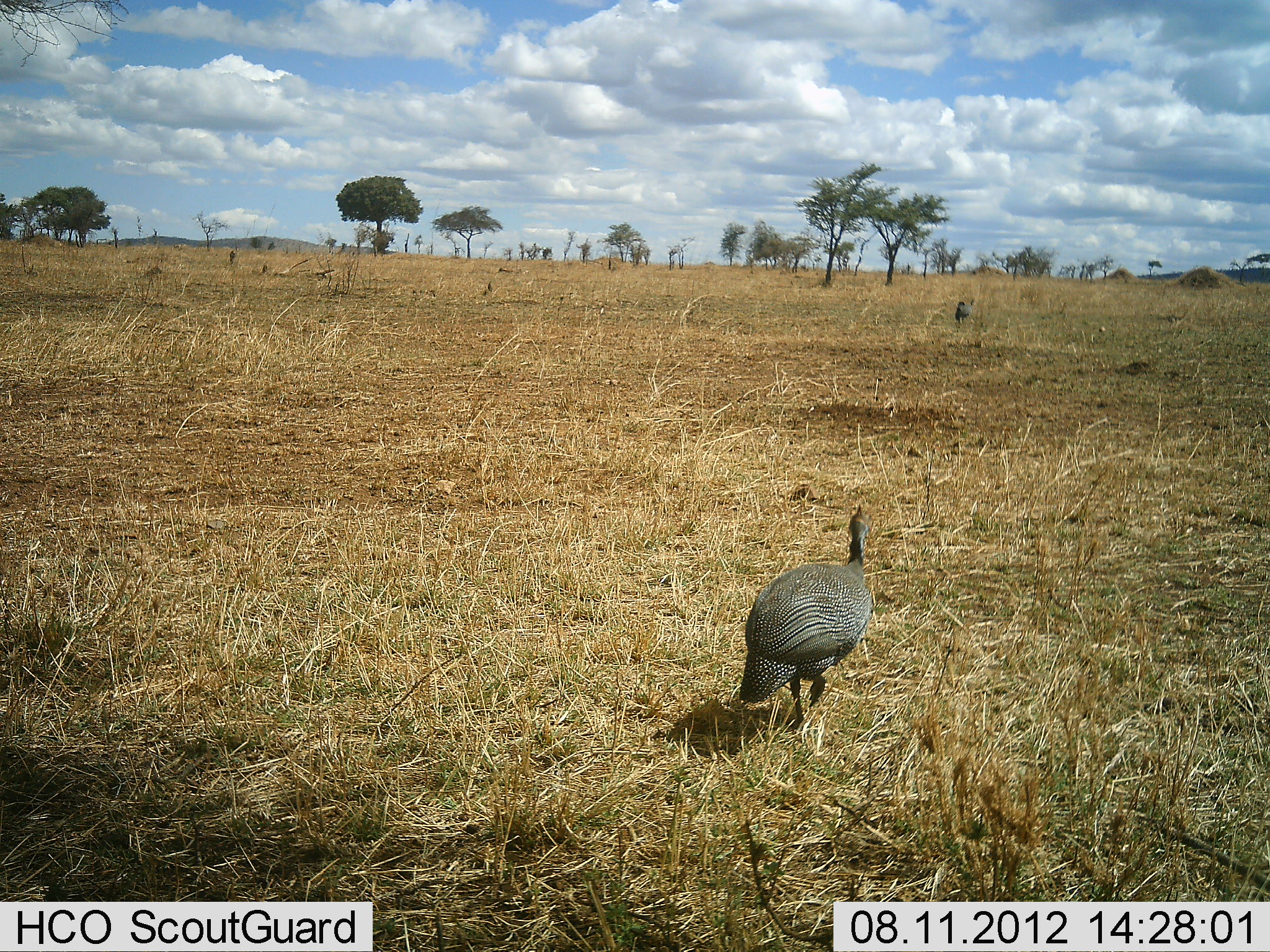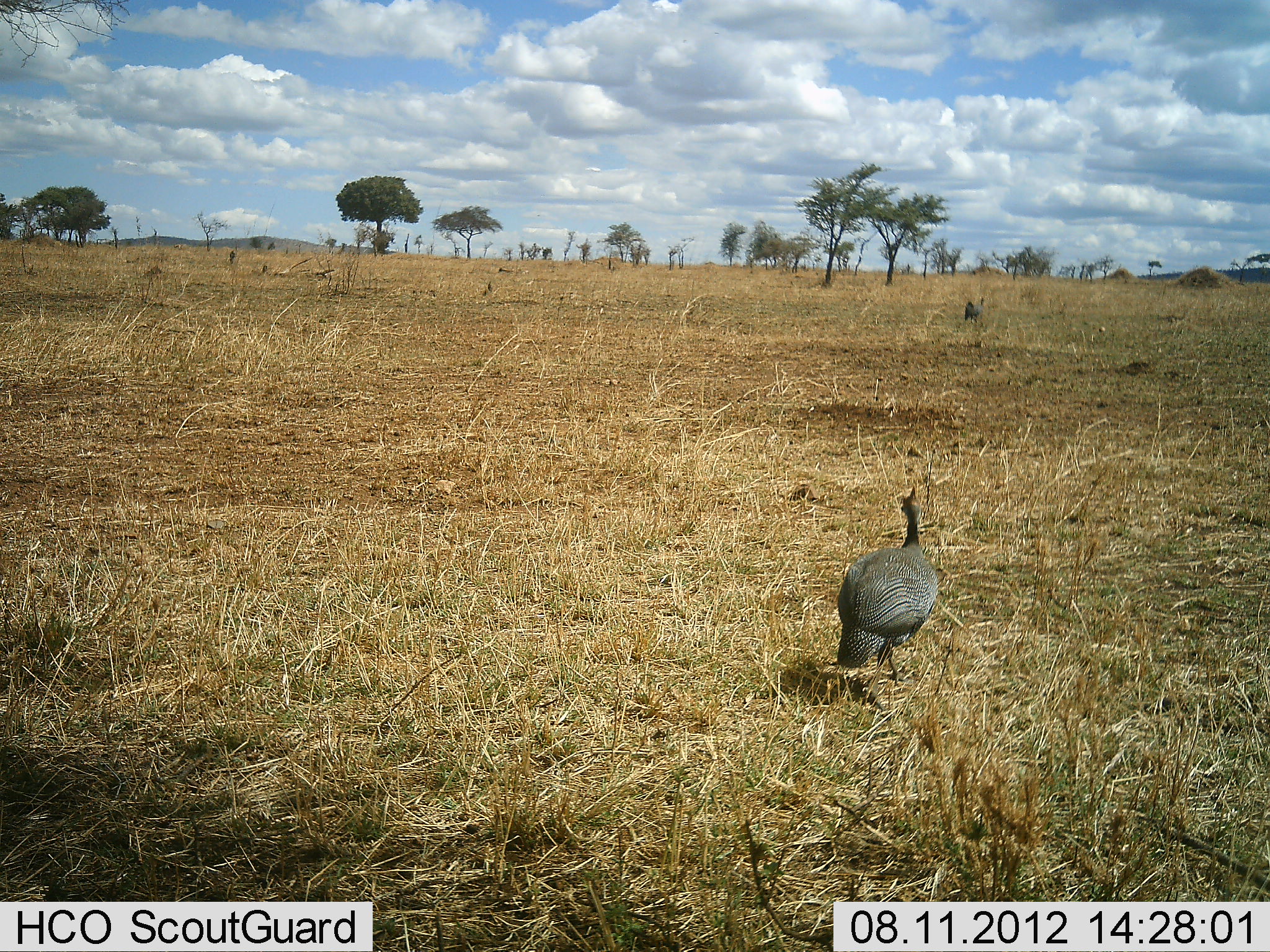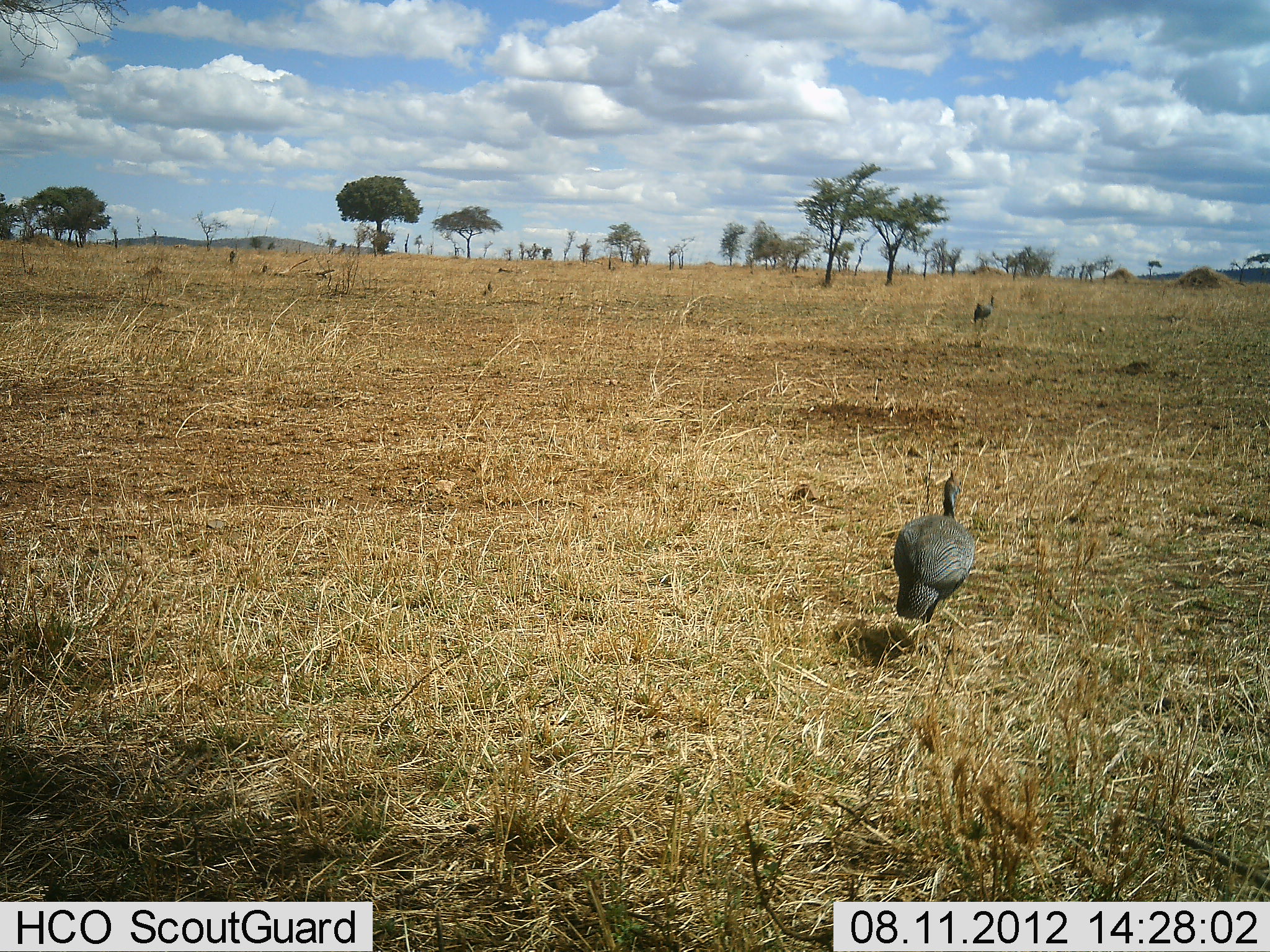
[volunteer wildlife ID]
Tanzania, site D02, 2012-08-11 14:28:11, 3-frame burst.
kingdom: Animalia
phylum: Chordata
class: Aves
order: Galliformes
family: Numididae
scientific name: Numididae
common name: guinea fowl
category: guineafowl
Guineafowl (guinea fowl) (Numididae), count 2. Behavior (volunteer vote fractions): standing 10%, resting 0%, moving 90%, interacting 0%. Young present (vote fraction): 0%. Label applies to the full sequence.